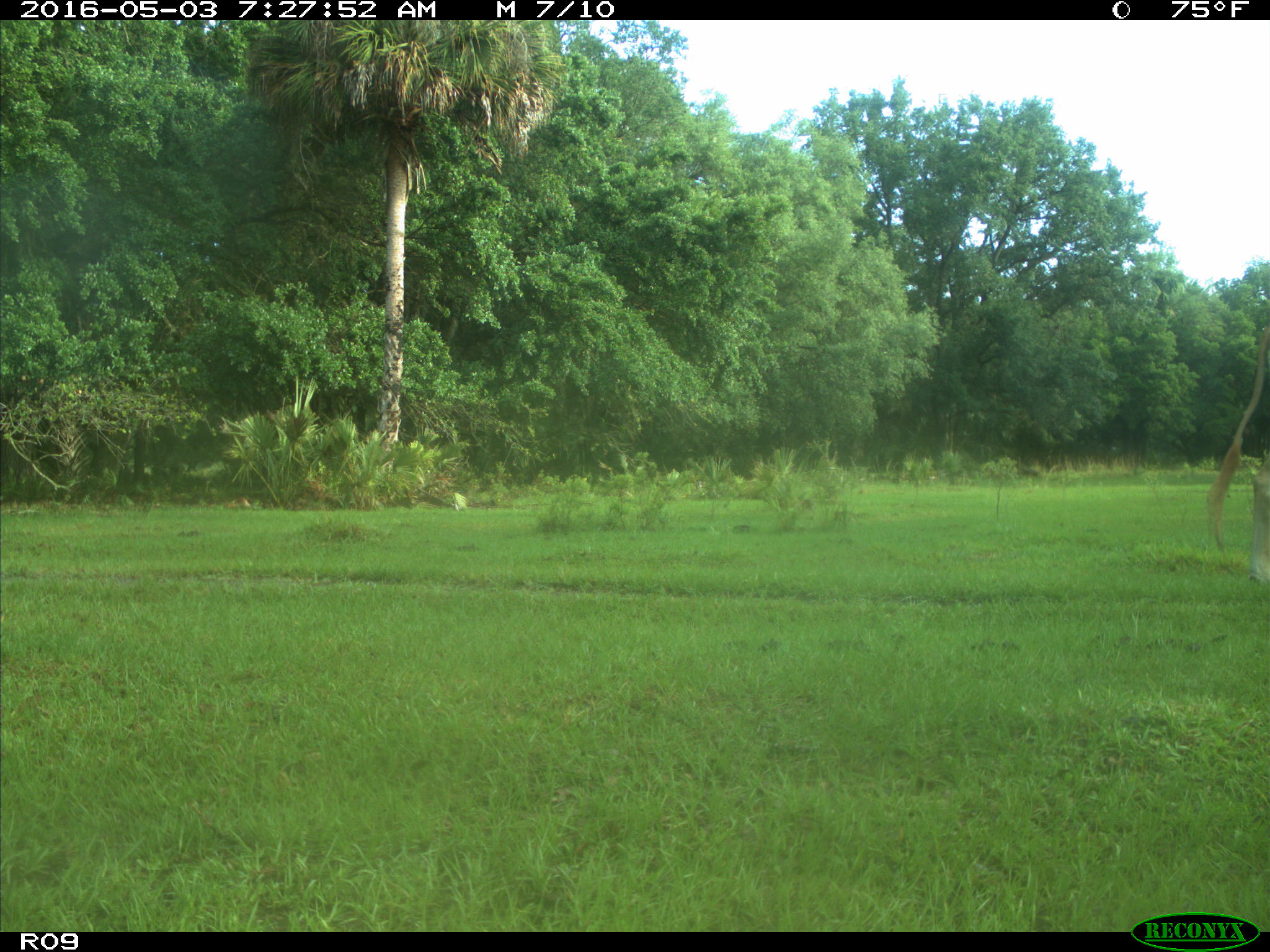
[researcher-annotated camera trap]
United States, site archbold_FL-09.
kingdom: Animalia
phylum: Chordata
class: Mammalia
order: Artiodactyla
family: Bovidae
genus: Bos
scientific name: Bos taurus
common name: domestic cow